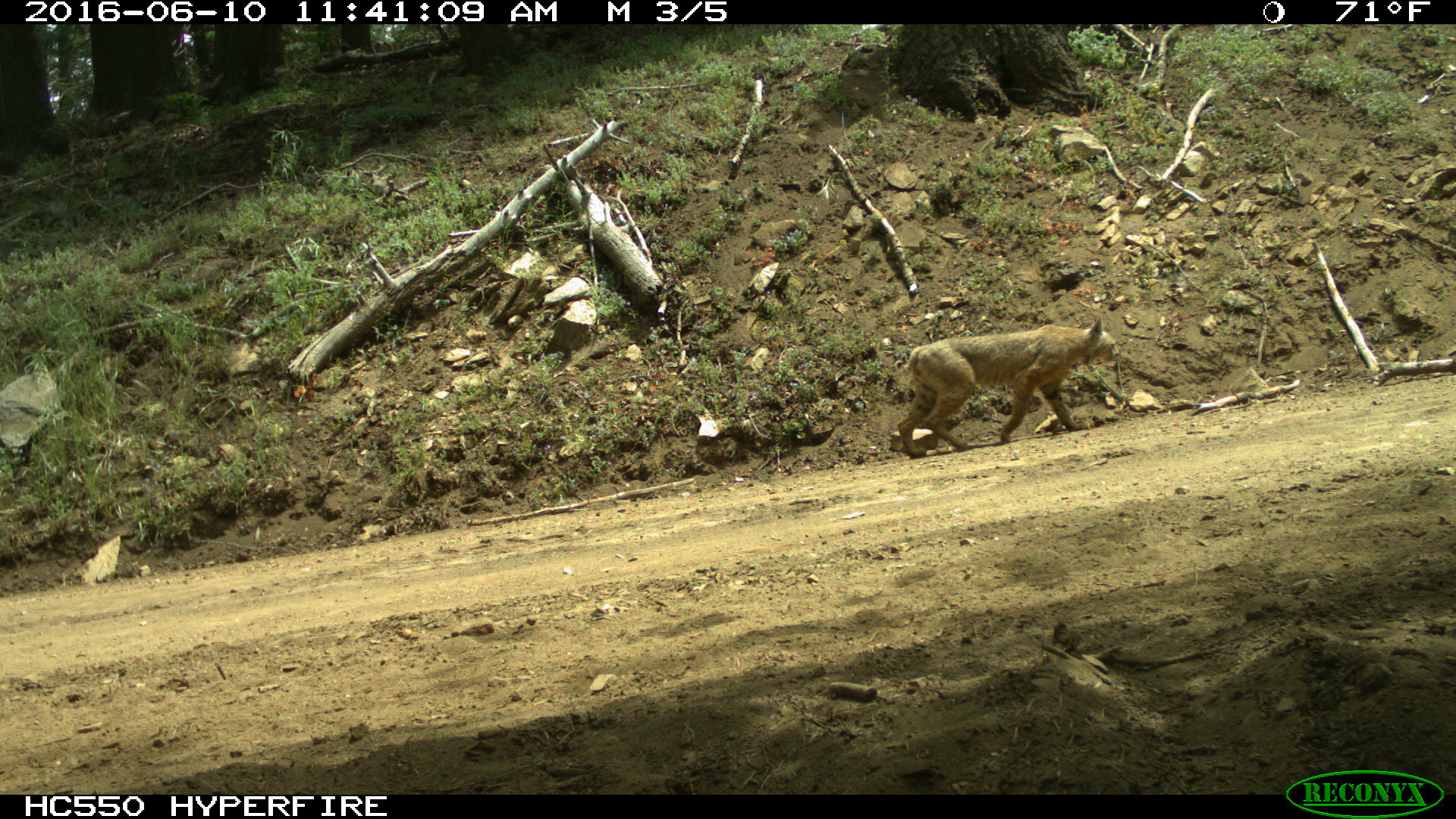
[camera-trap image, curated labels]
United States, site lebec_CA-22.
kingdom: Animalia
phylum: Chordata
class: Mammalia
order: Carnivora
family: Felidae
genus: Lynx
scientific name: Lynx rufus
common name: bobcat